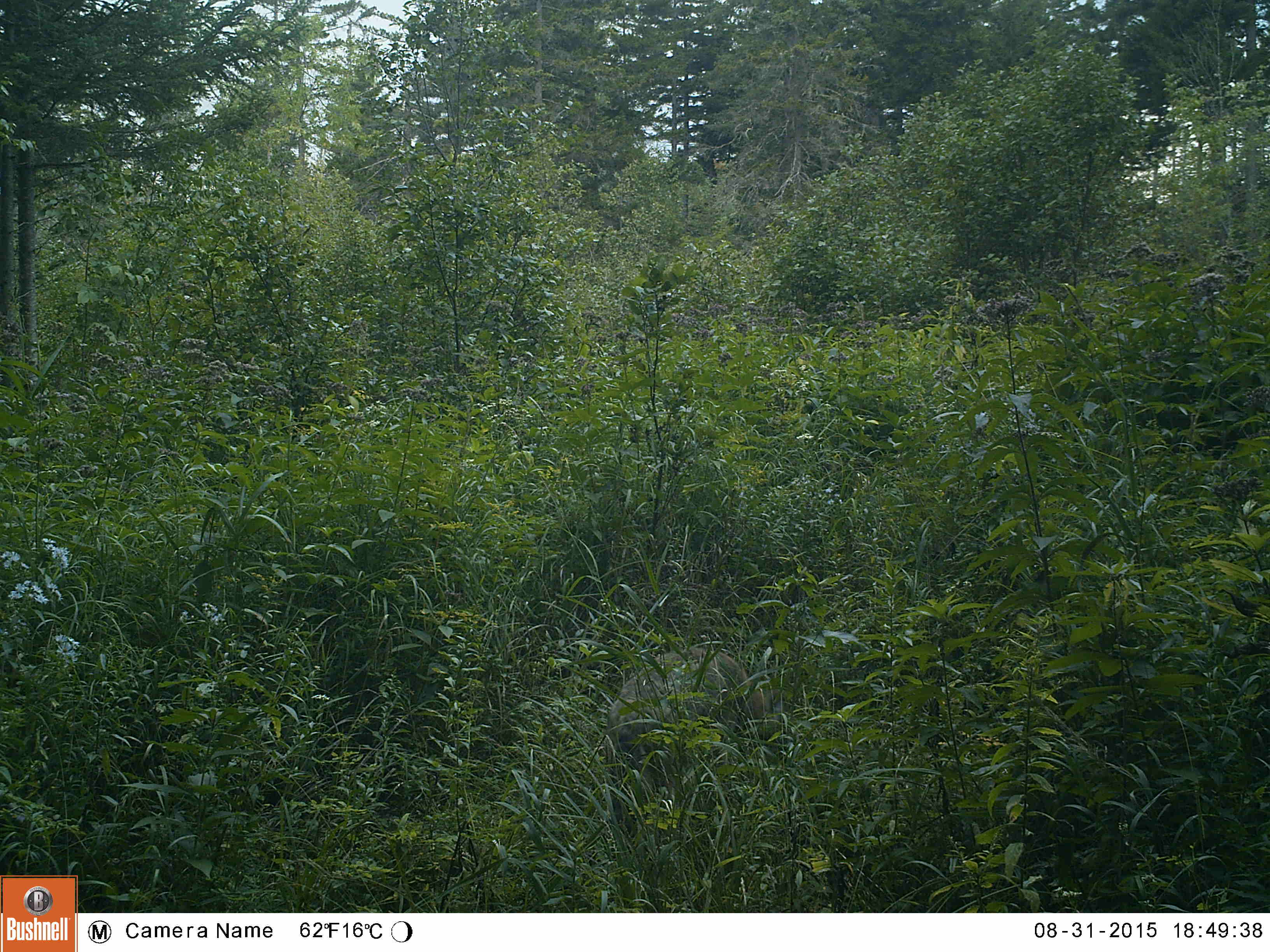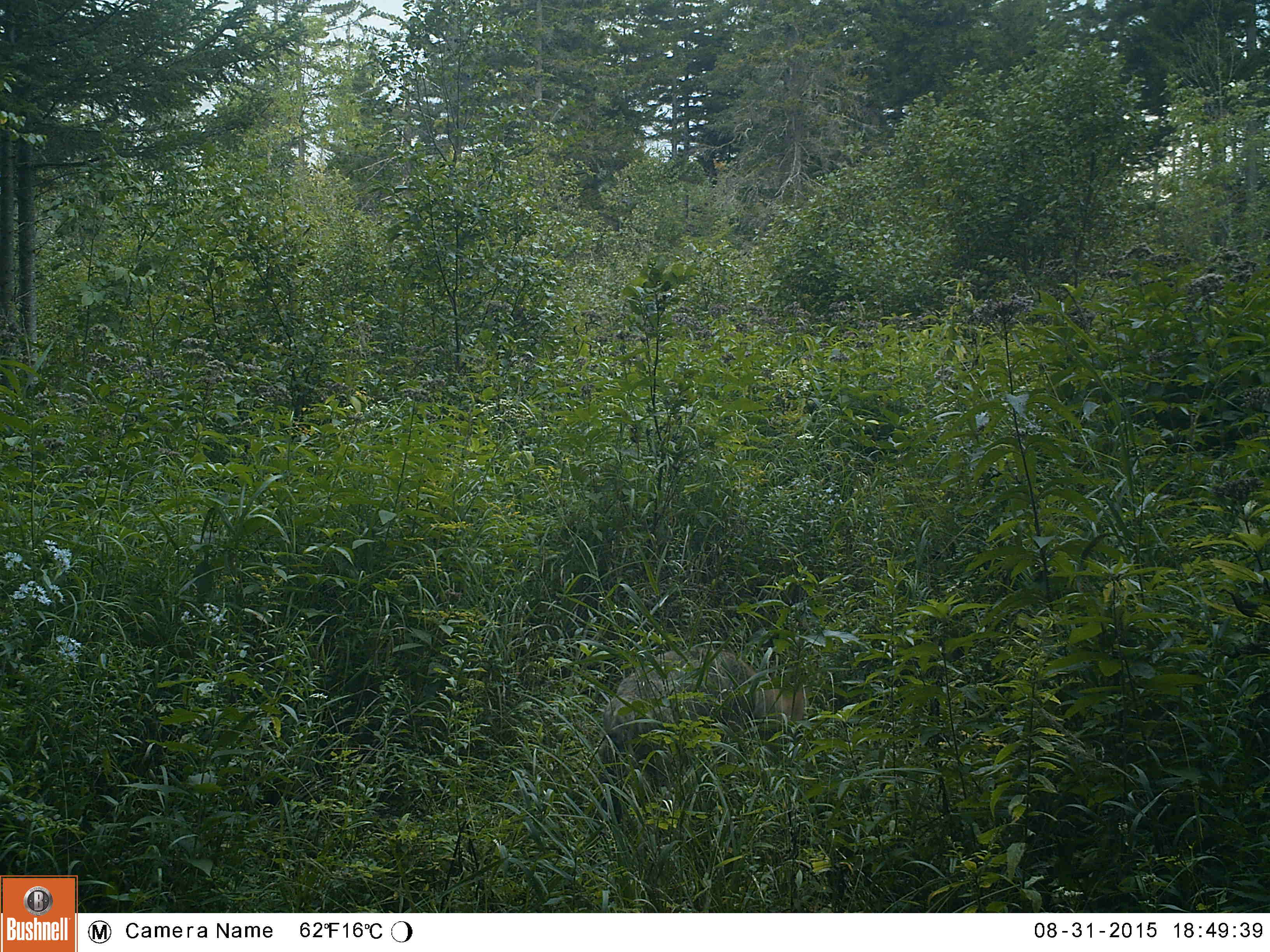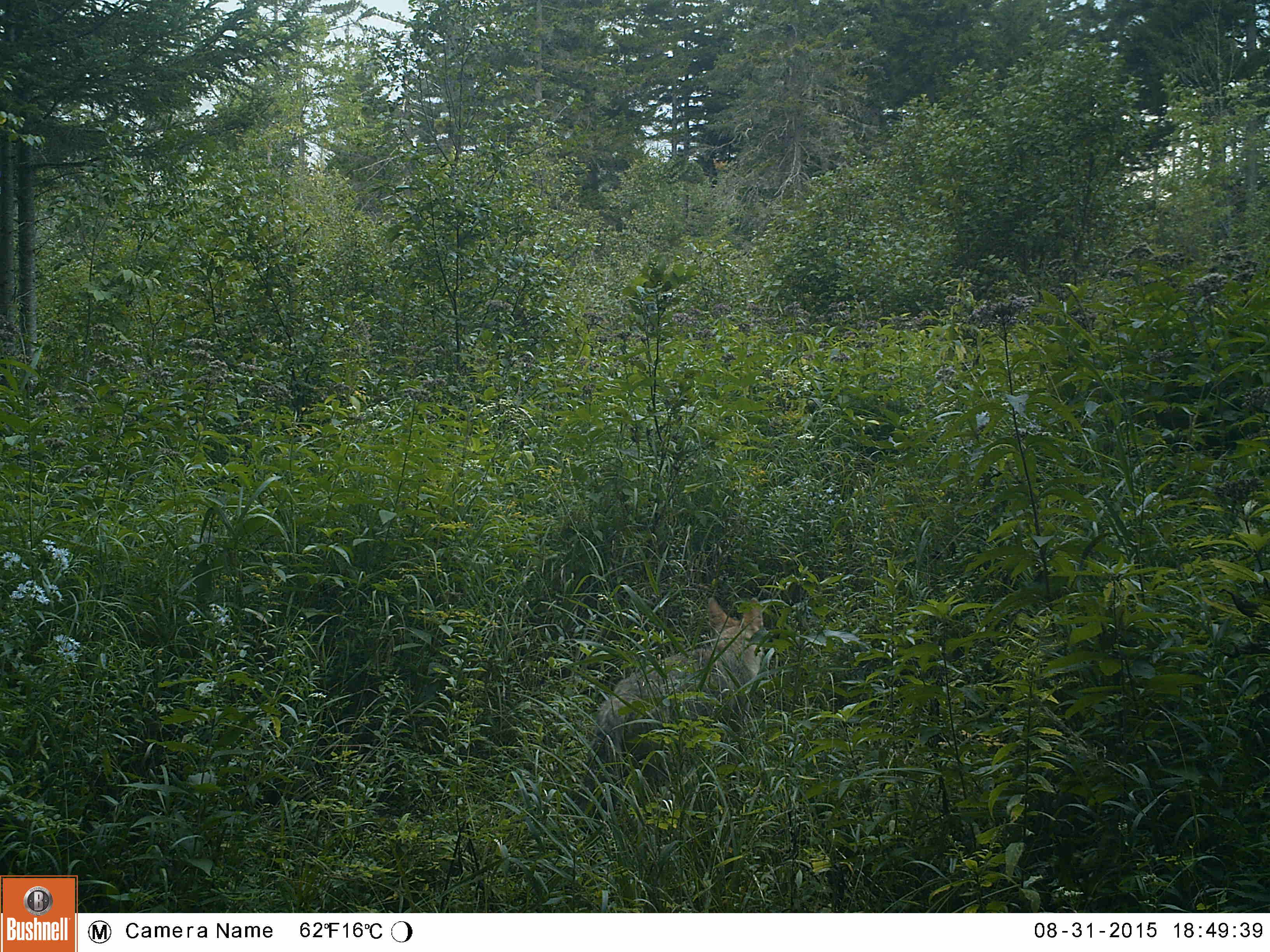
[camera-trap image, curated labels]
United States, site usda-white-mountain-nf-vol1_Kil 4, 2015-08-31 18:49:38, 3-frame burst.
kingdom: Animalia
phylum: Chordata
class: Mammalia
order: Carnivora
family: Canidae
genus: Canis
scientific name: Canis latrans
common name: coyote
Coyote (Canis latrans).